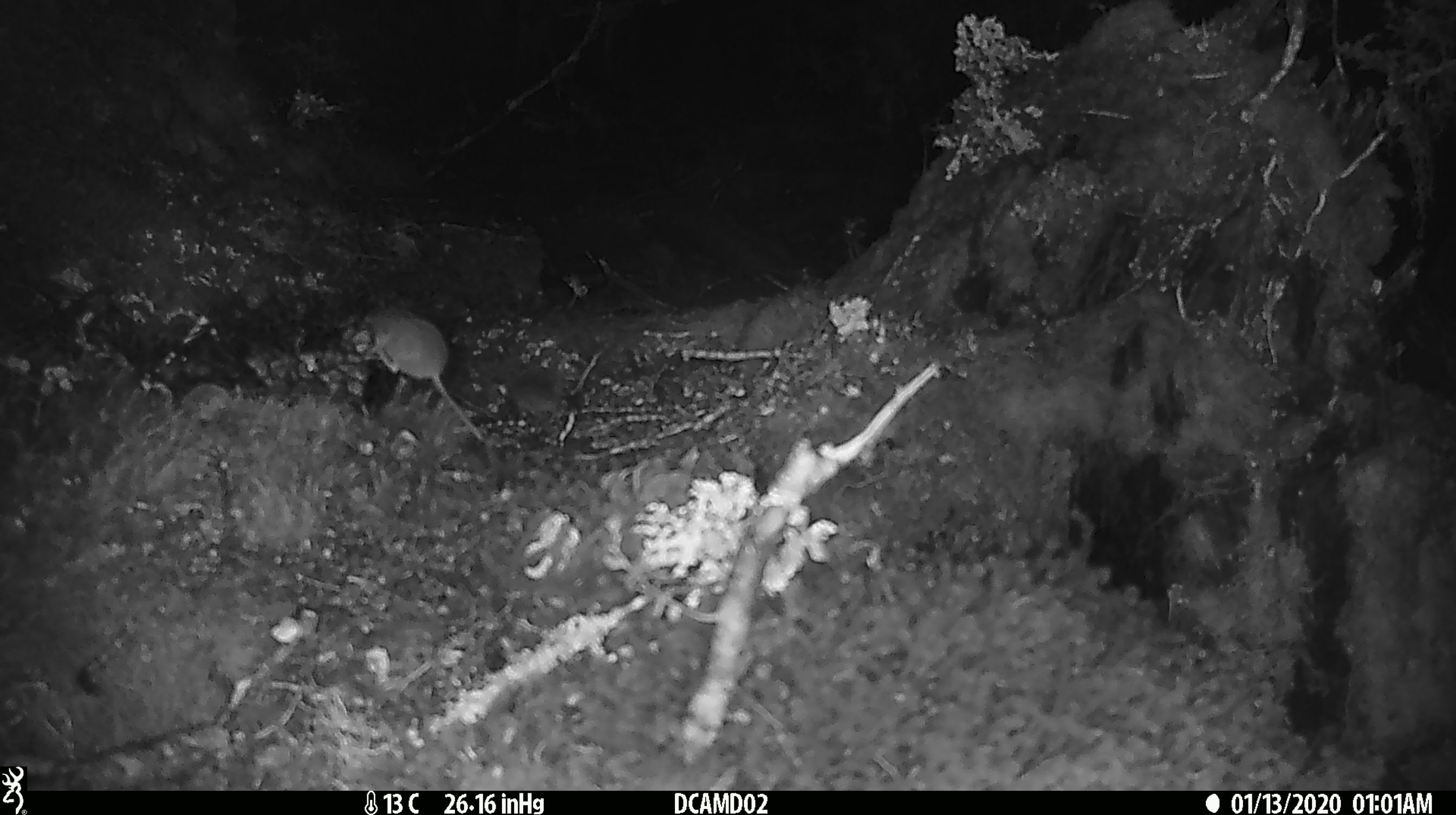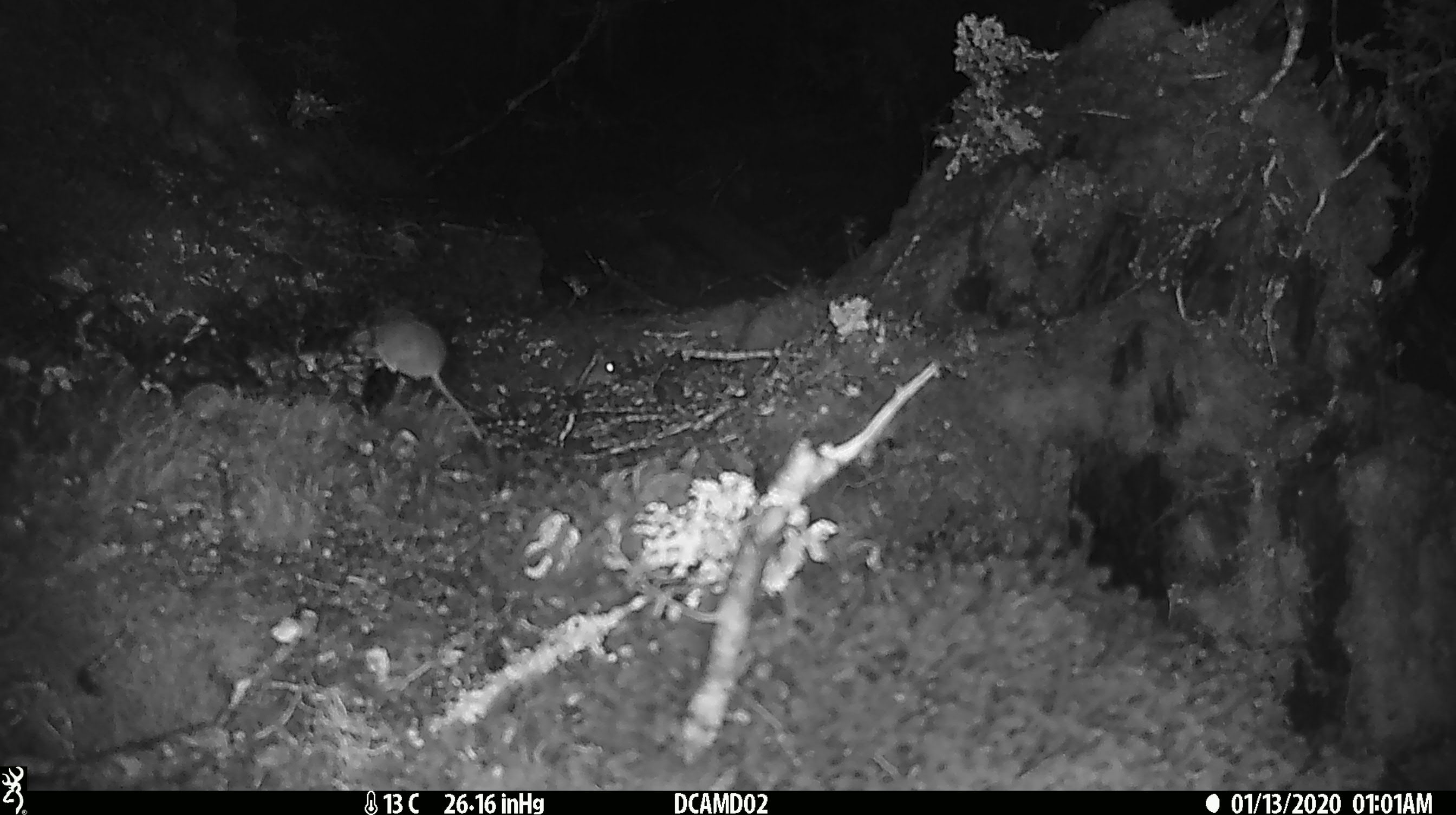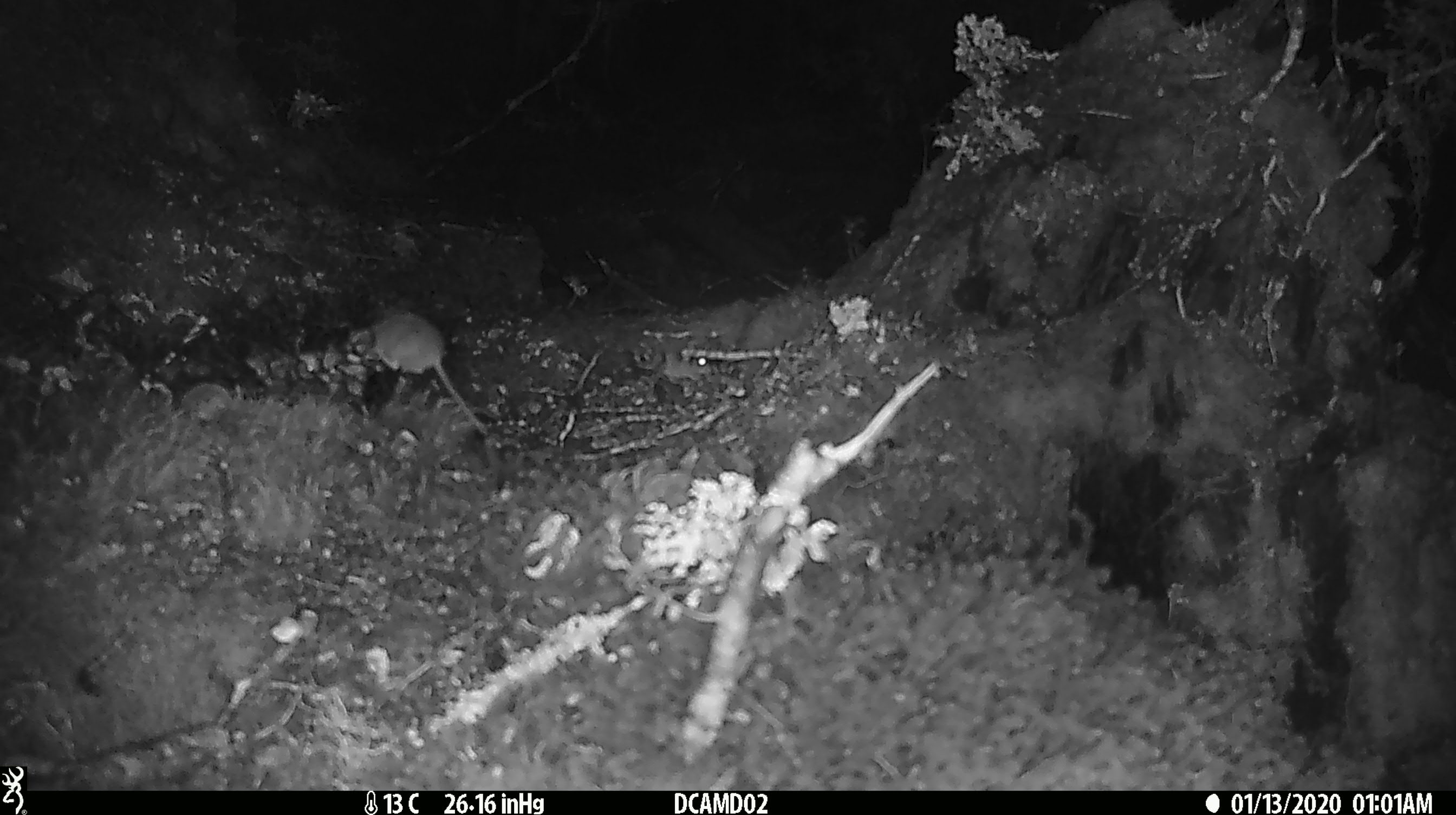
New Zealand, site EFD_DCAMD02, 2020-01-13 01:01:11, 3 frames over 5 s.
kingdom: Animalia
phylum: Chordata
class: Mammalia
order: Rodentia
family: Muridae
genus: Mus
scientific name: Mus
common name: mouse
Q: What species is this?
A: Mouse (Mus).